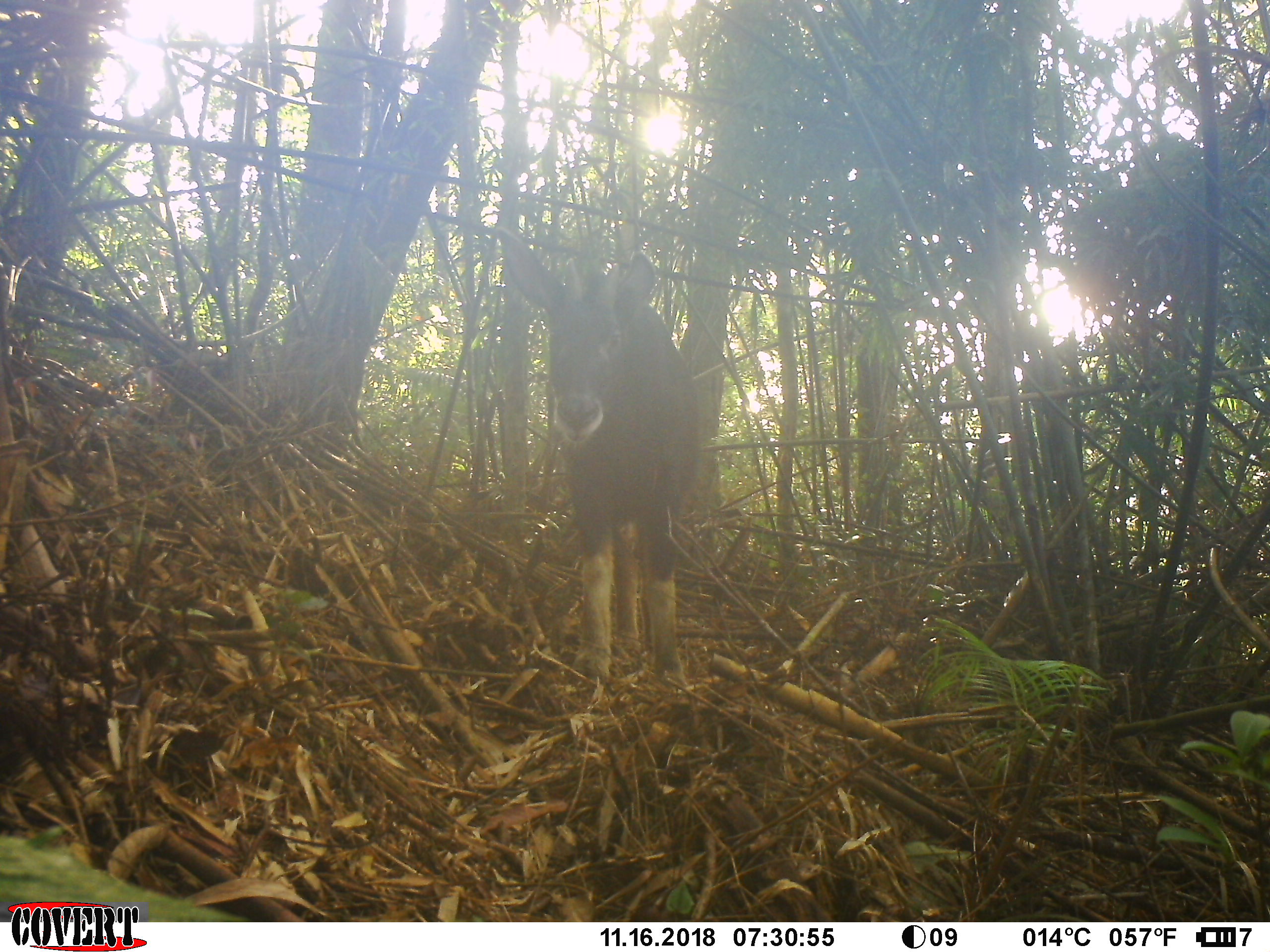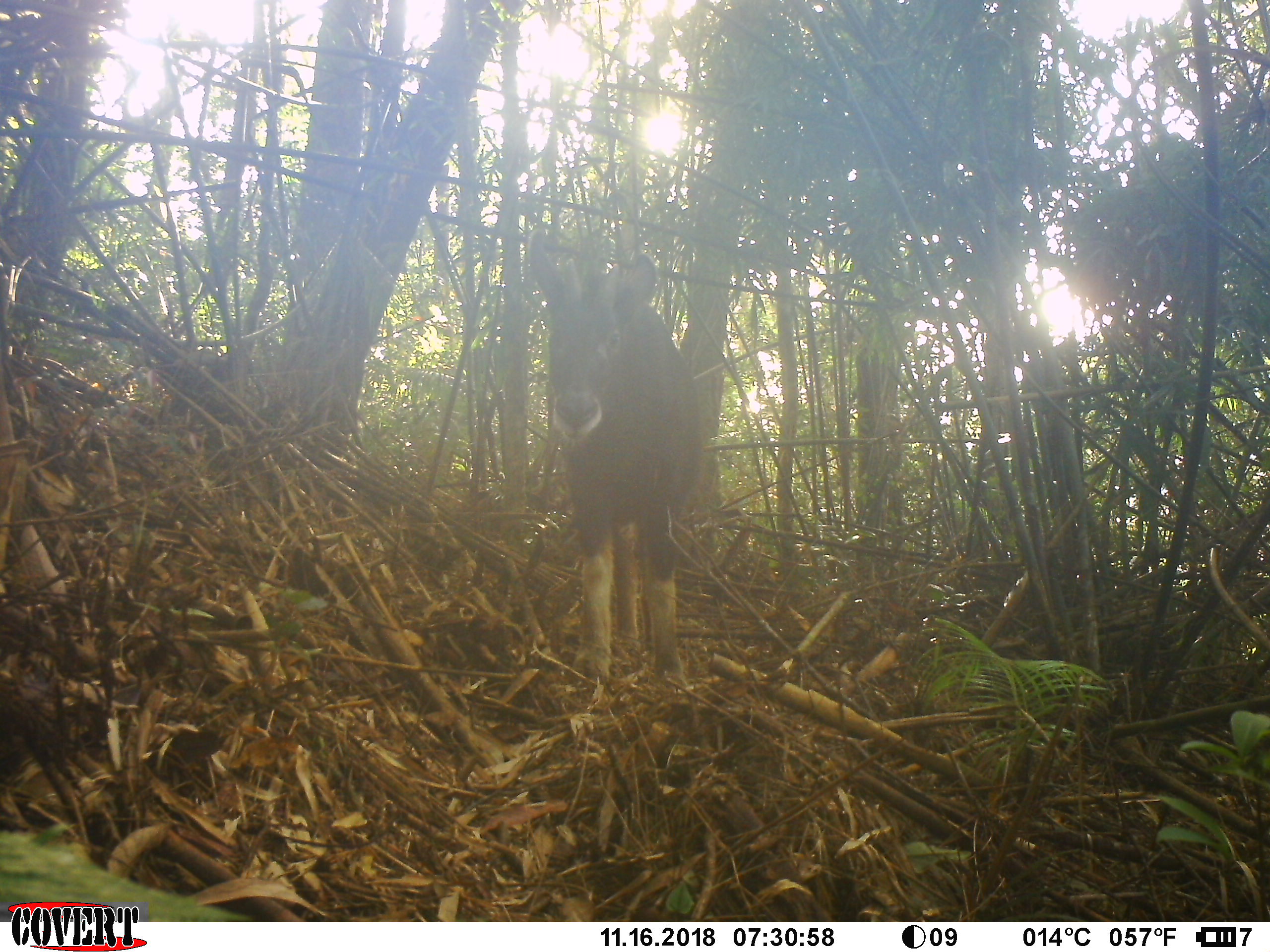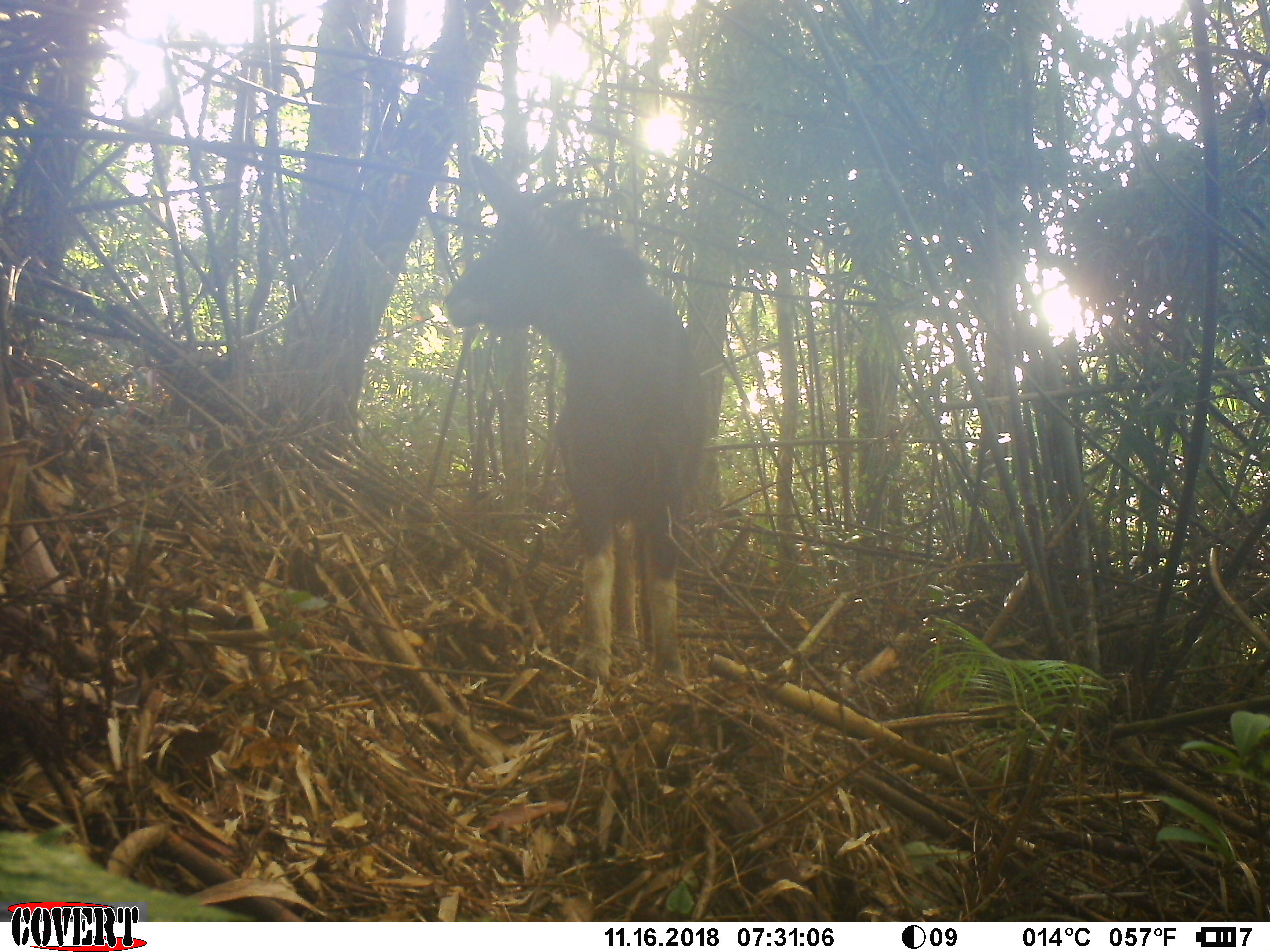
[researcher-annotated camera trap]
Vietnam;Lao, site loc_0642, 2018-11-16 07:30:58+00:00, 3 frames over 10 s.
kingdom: Animalia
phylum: Chordata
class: Mammalia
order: Artiodactyla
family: Bovidae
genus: Capricornis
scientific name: Capricornis sumatraensis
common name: chinese serow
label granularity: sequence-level